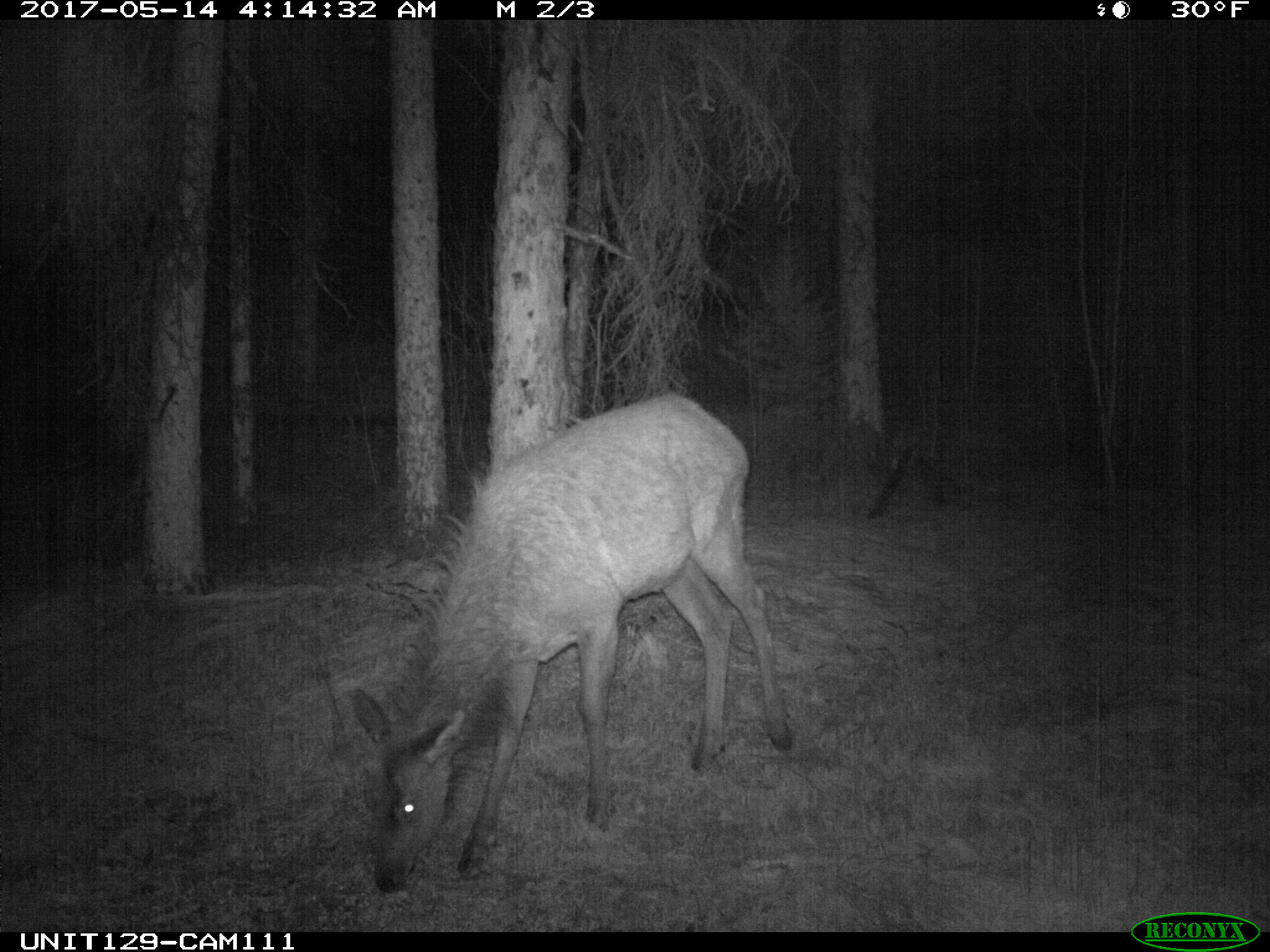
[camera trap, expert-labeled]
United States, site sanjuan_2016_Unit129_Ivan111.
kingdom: Animalia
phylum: Chordata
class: Mammalia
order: Artiodactyla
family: Cervidae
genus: Cervus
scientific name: Cervus elaphus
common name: red deer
Cervus elaphus (red deer).